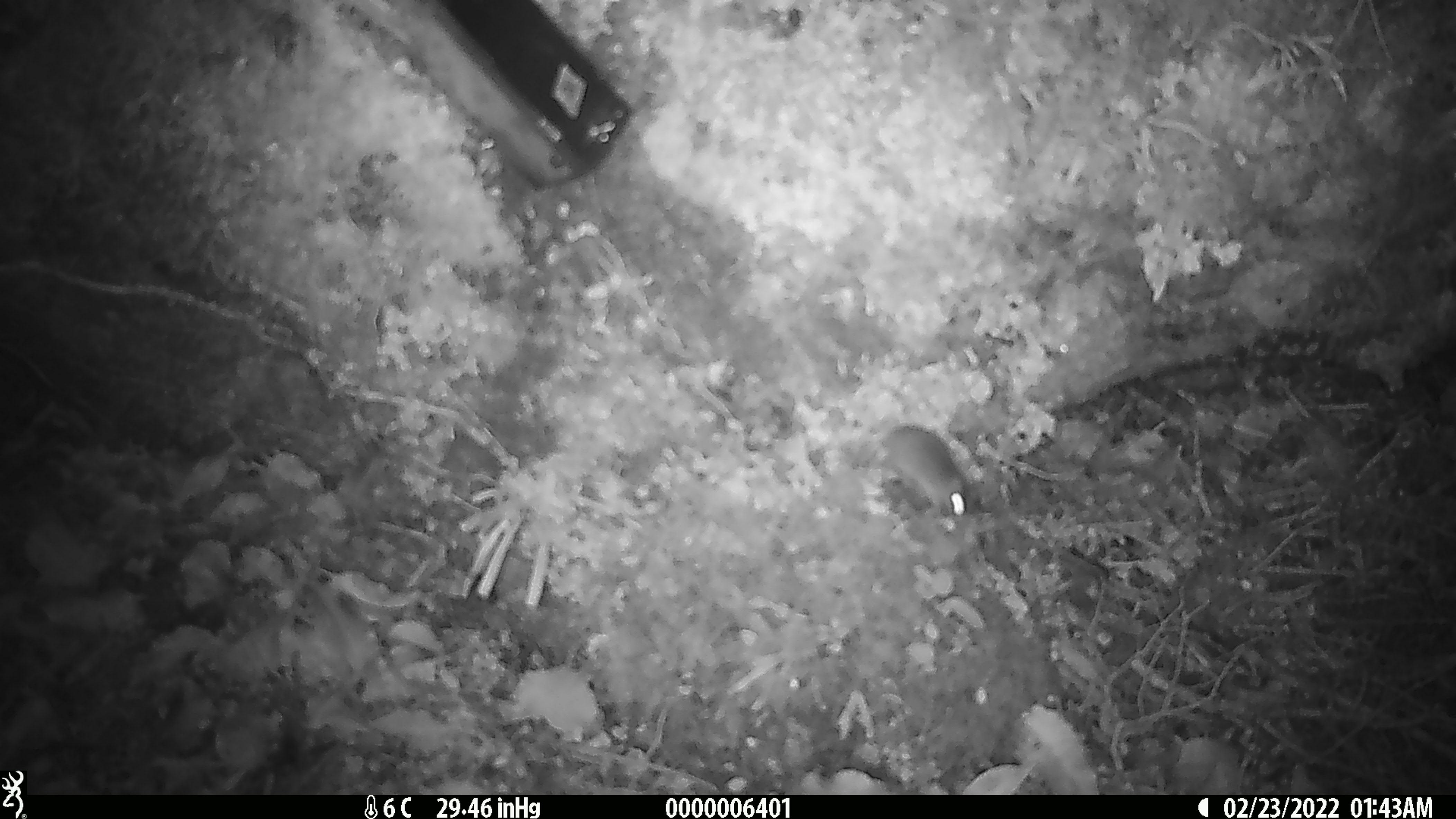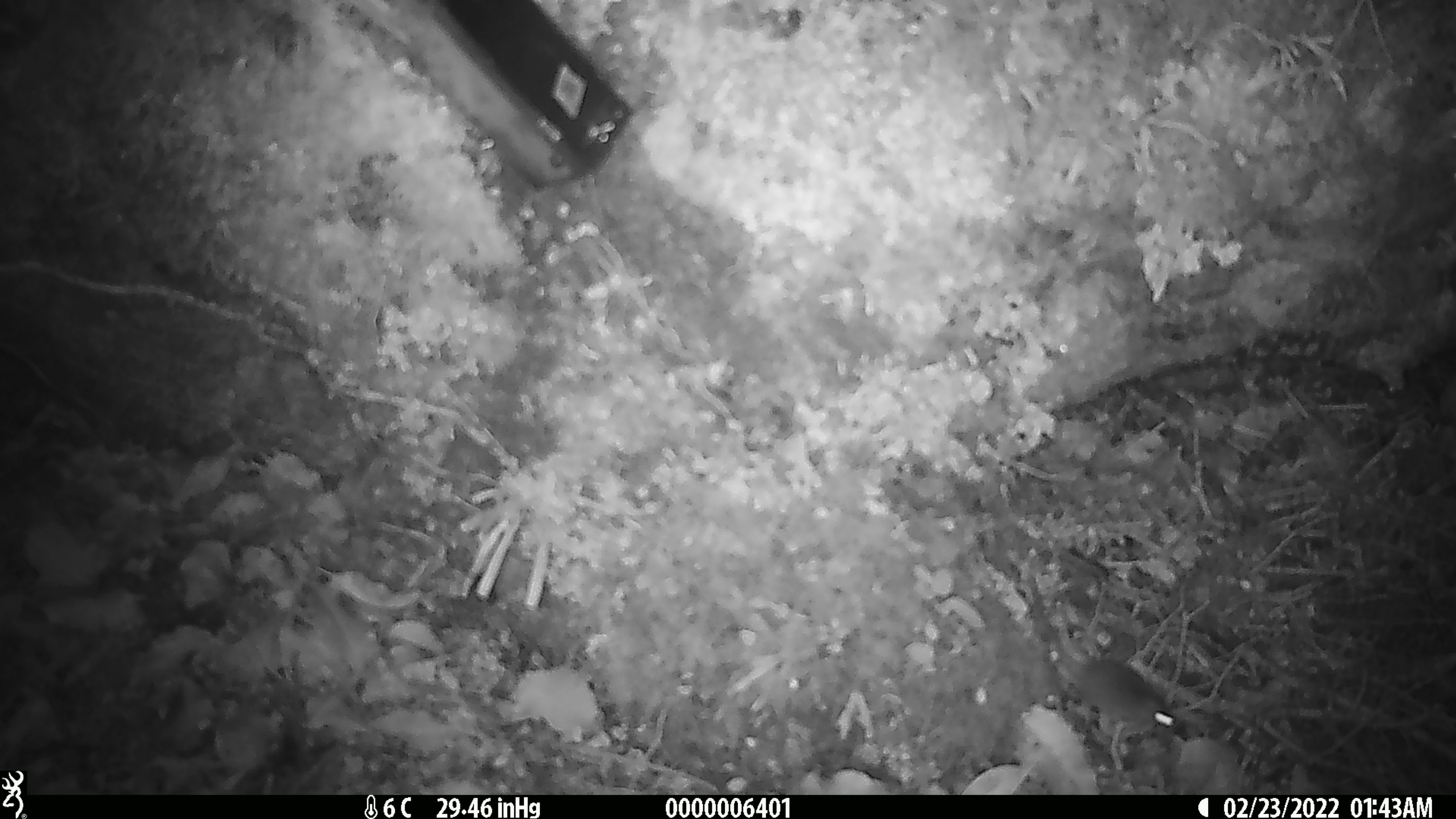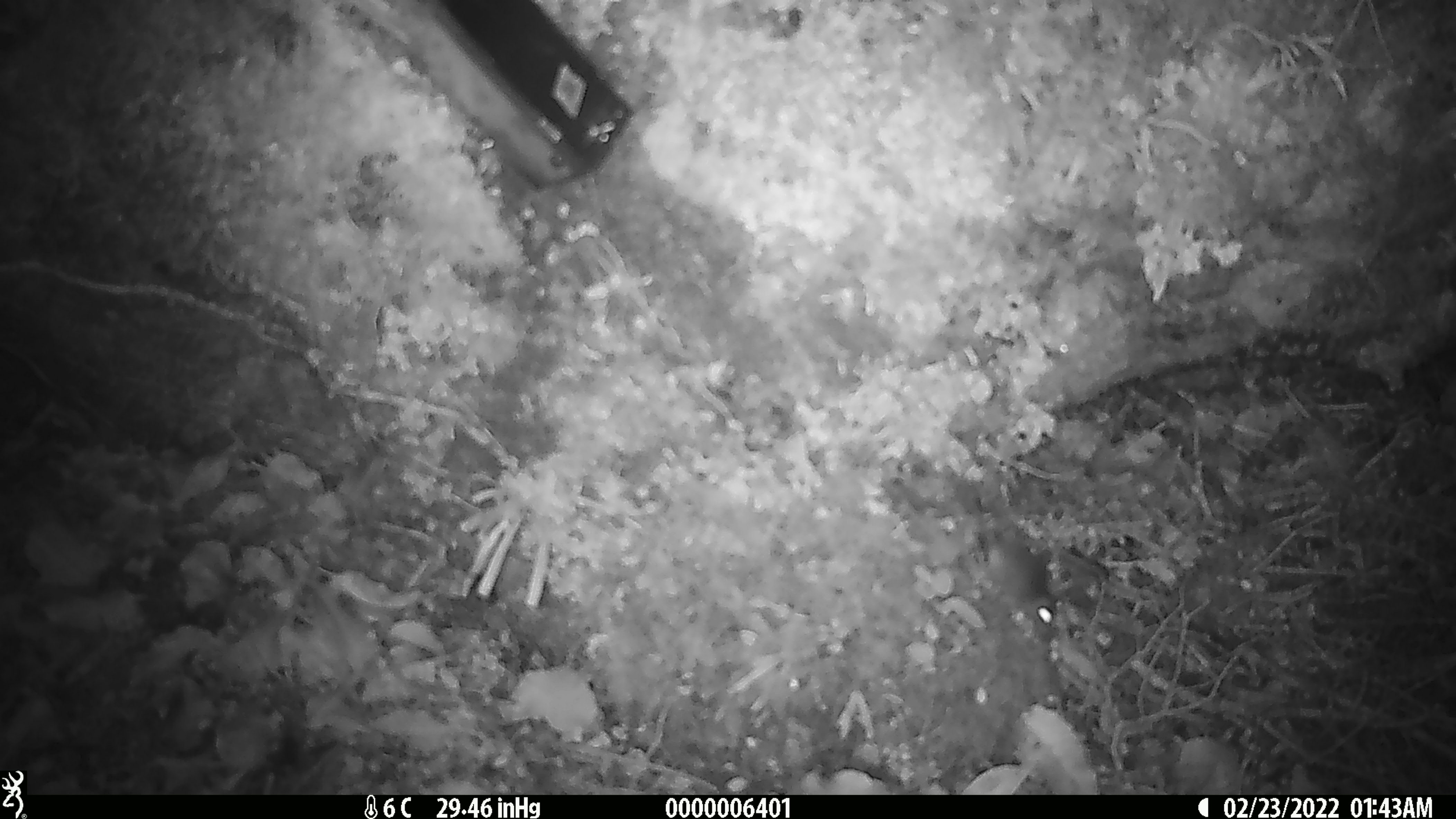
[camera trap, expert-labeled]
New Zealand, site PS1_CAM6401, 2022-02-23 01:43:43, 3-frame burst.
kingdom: Animalia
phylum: Chordata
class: Mammalia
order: Rodentia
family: Muridae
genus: Mus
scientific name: Mus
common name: mouse